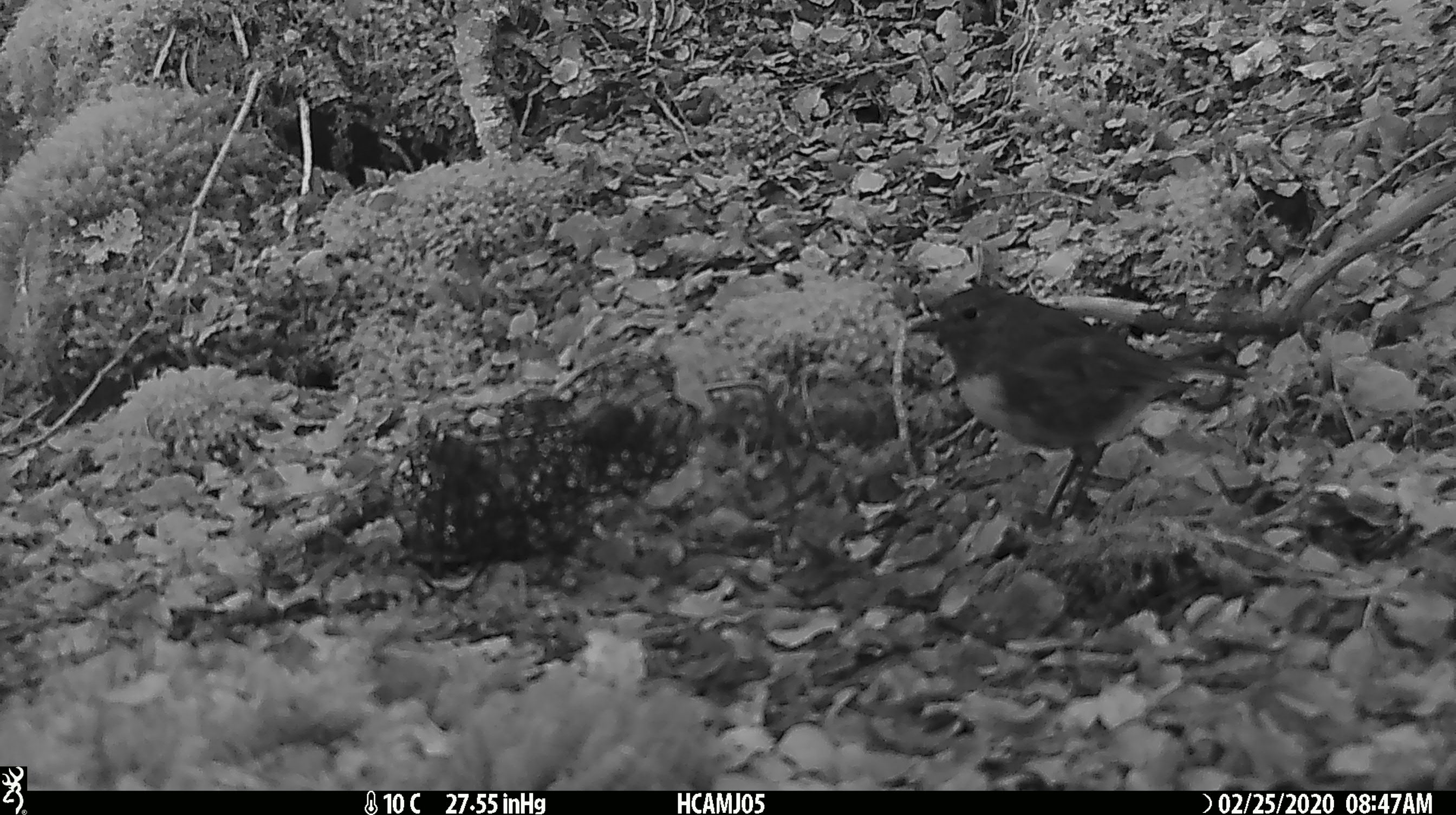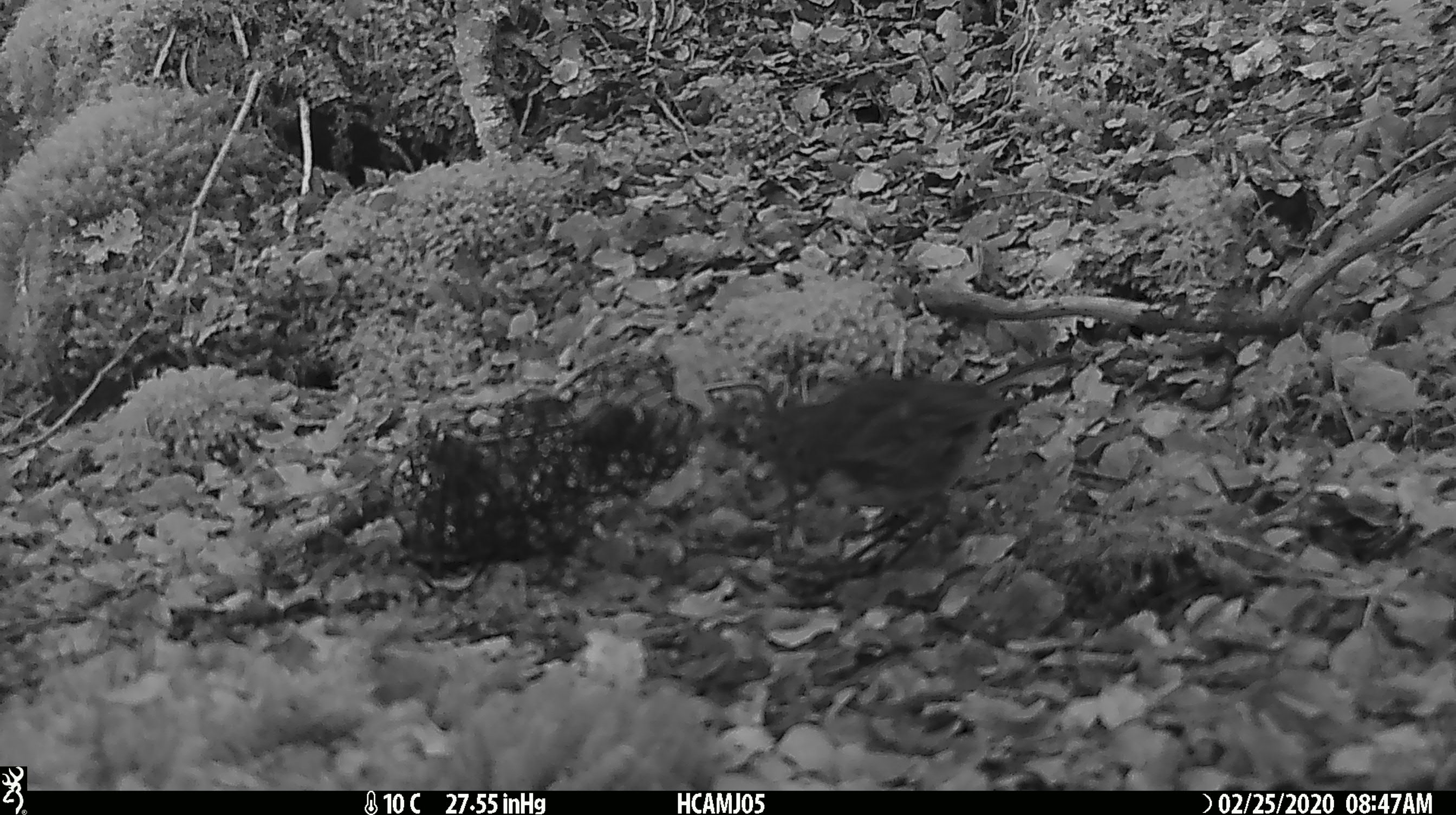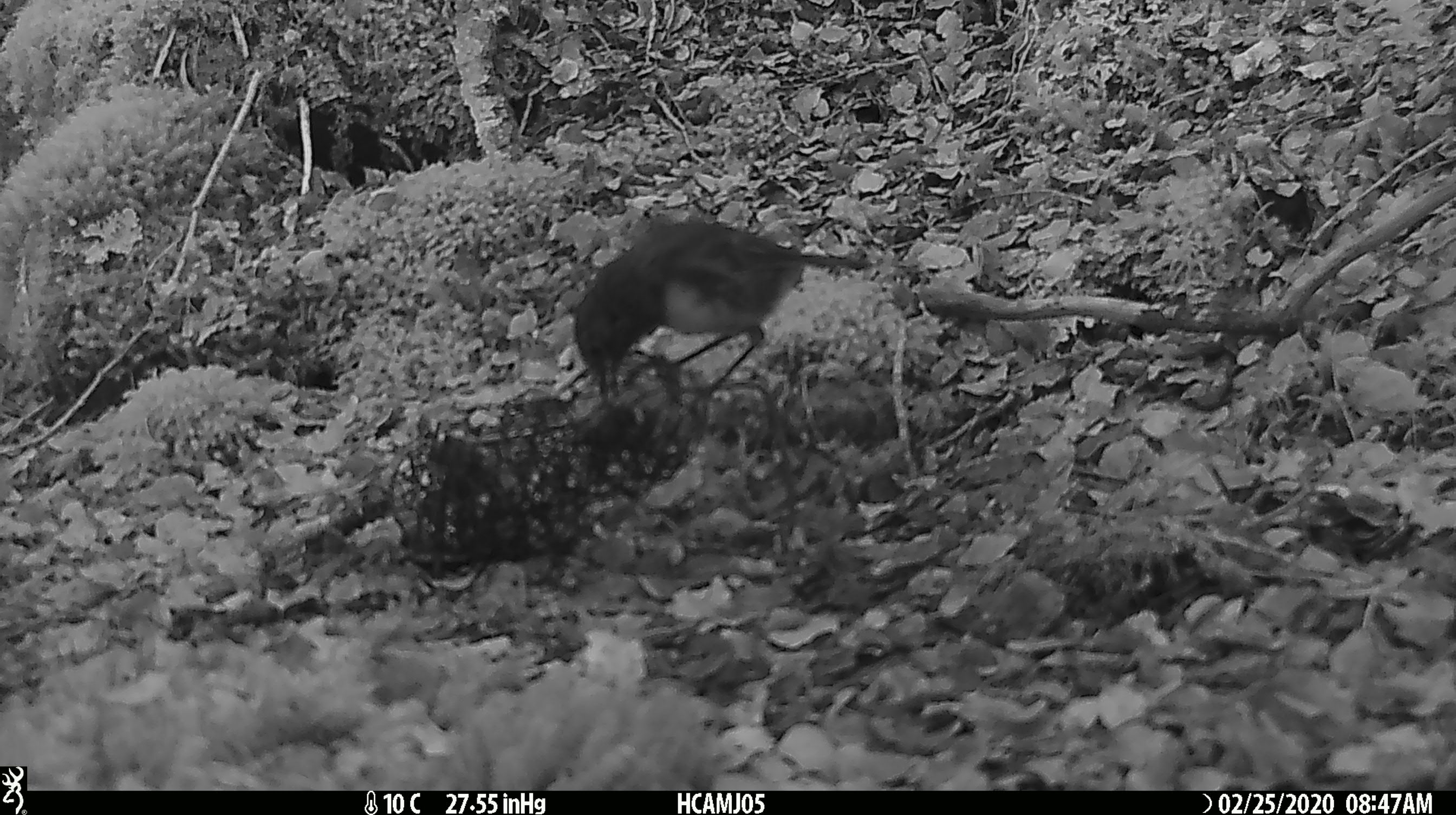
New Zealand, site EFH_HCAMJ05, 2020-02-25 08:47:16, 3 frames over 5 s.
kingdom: Animalia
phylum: Chordata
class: Aves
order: Passeriformes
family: Petroicidae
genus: Petroica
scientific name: Petroica australis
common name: new zealand robin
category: robin